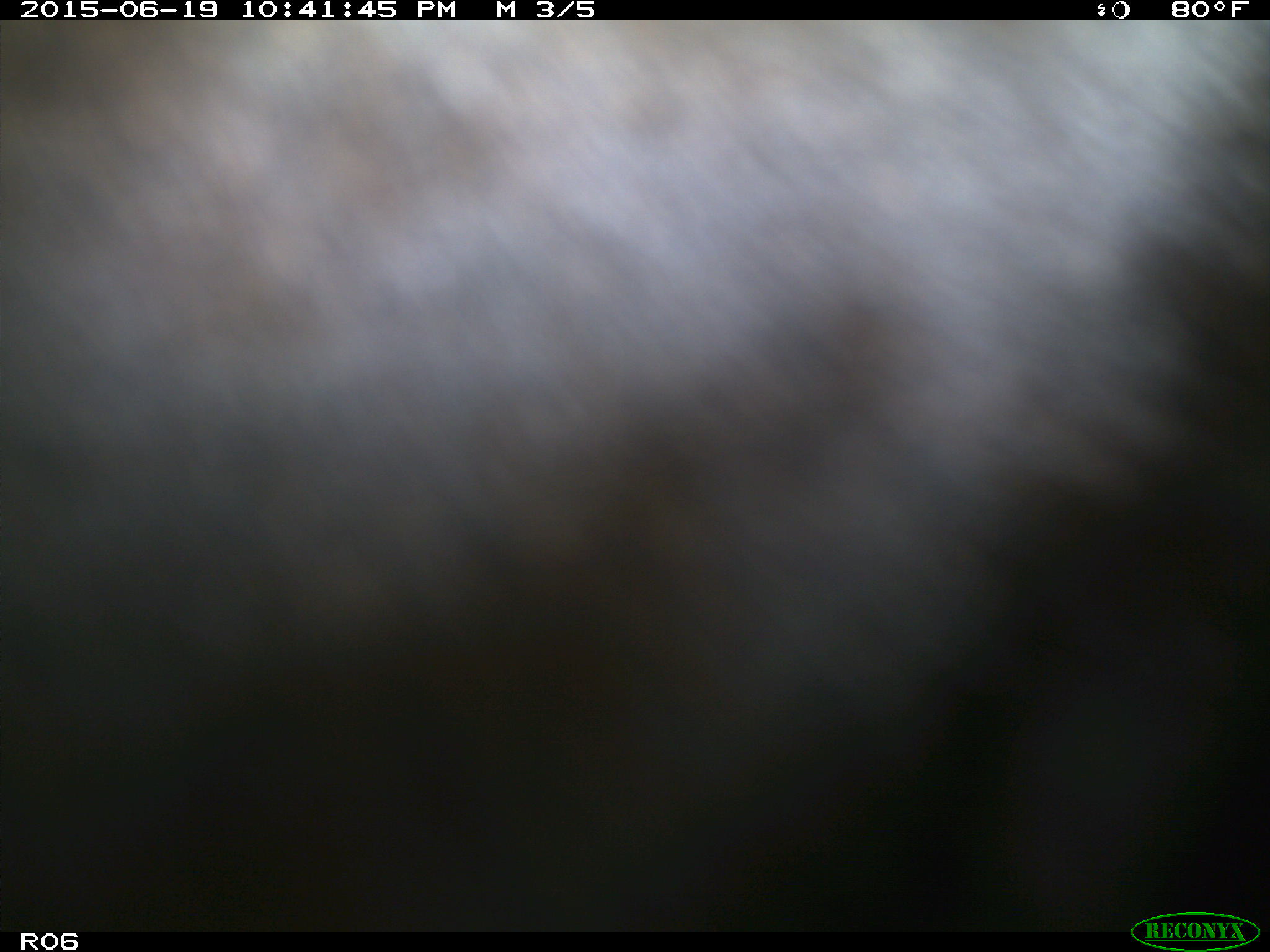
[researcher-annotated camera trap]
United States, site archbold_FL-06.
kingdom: Animalia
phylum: Chordata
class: Mammalia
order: Artiodactyla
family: Bovidae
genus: Bos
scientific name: Bos taurus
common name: domestic cow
Bos taurus (domestic cow).